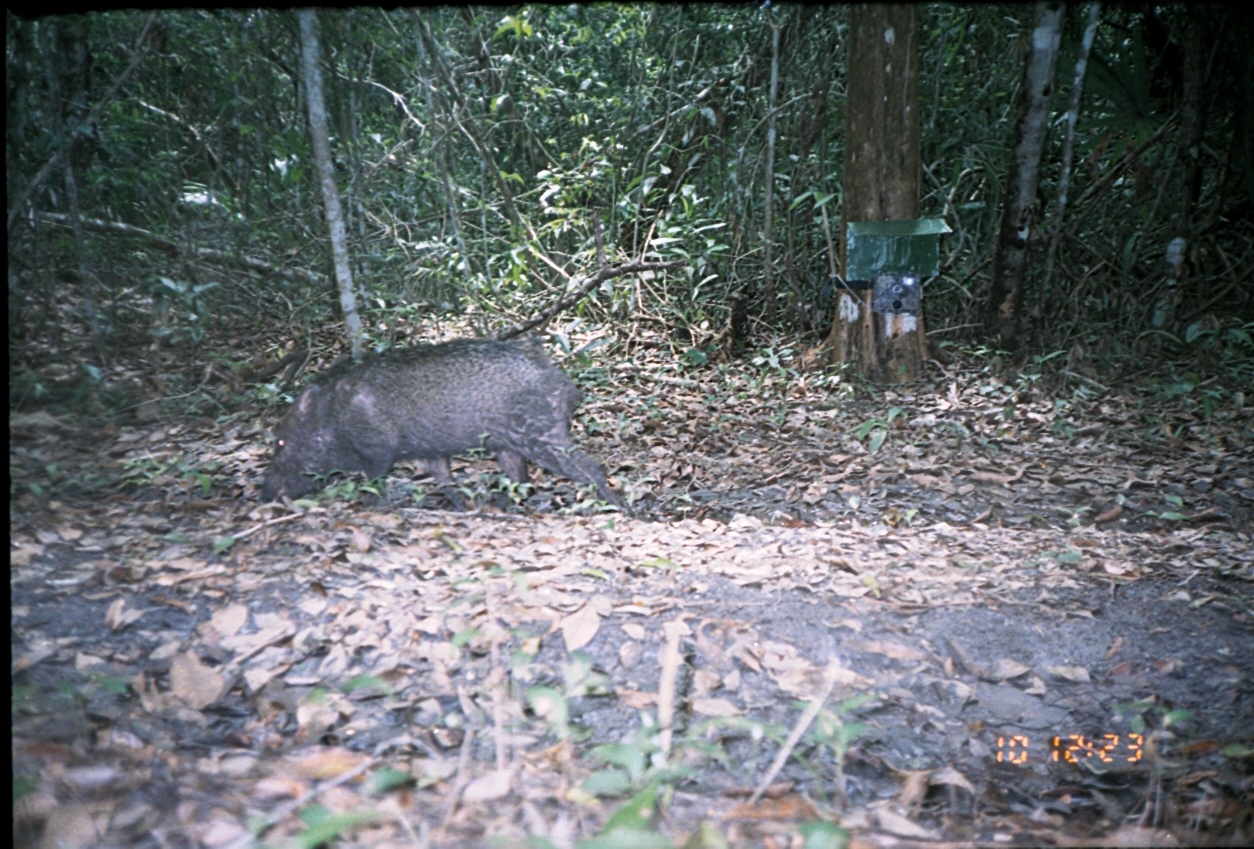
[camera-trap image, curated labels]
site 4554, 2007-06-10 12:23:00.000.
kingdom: Animalia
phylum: Chordata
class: Mammalia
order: Artiodactyla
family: Tayassuidae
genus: Pecari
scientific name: Pecari tajacu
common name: collared peccary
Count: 1.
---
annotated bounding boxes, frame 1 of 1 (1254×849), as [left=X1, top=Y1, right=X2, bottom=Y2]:
pecari tajacu: [left=256, top=334, right=622, bottom=510]